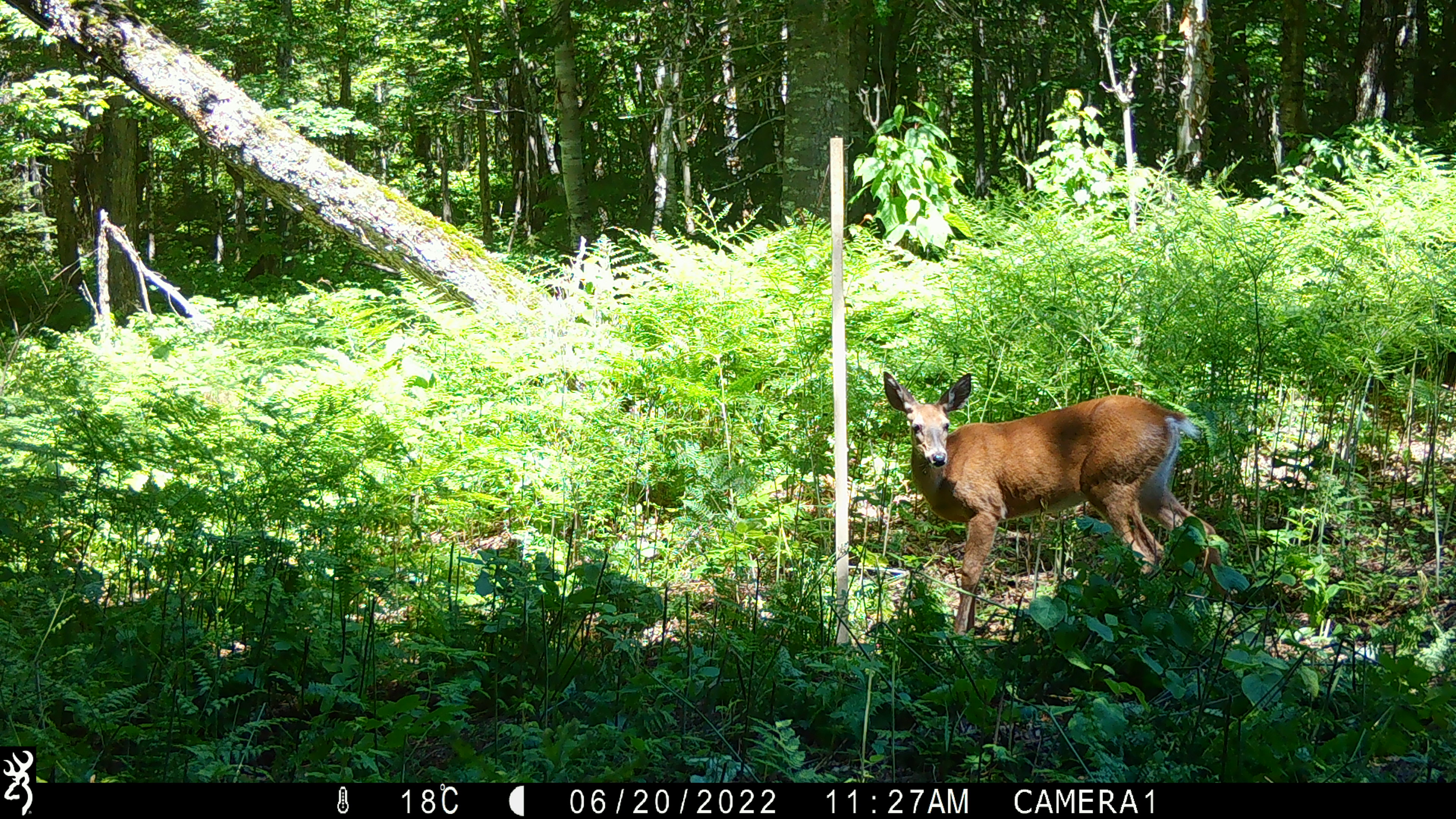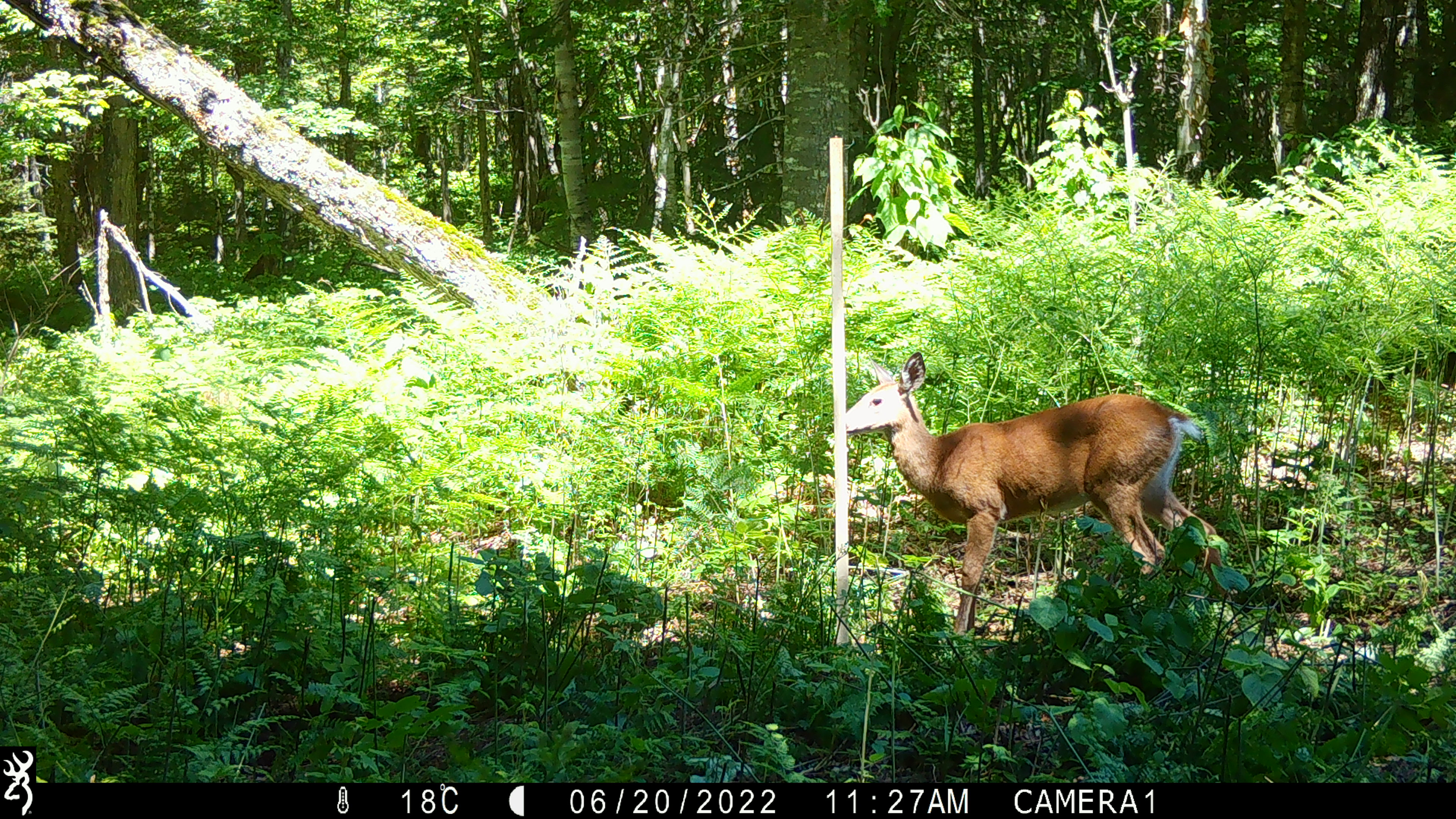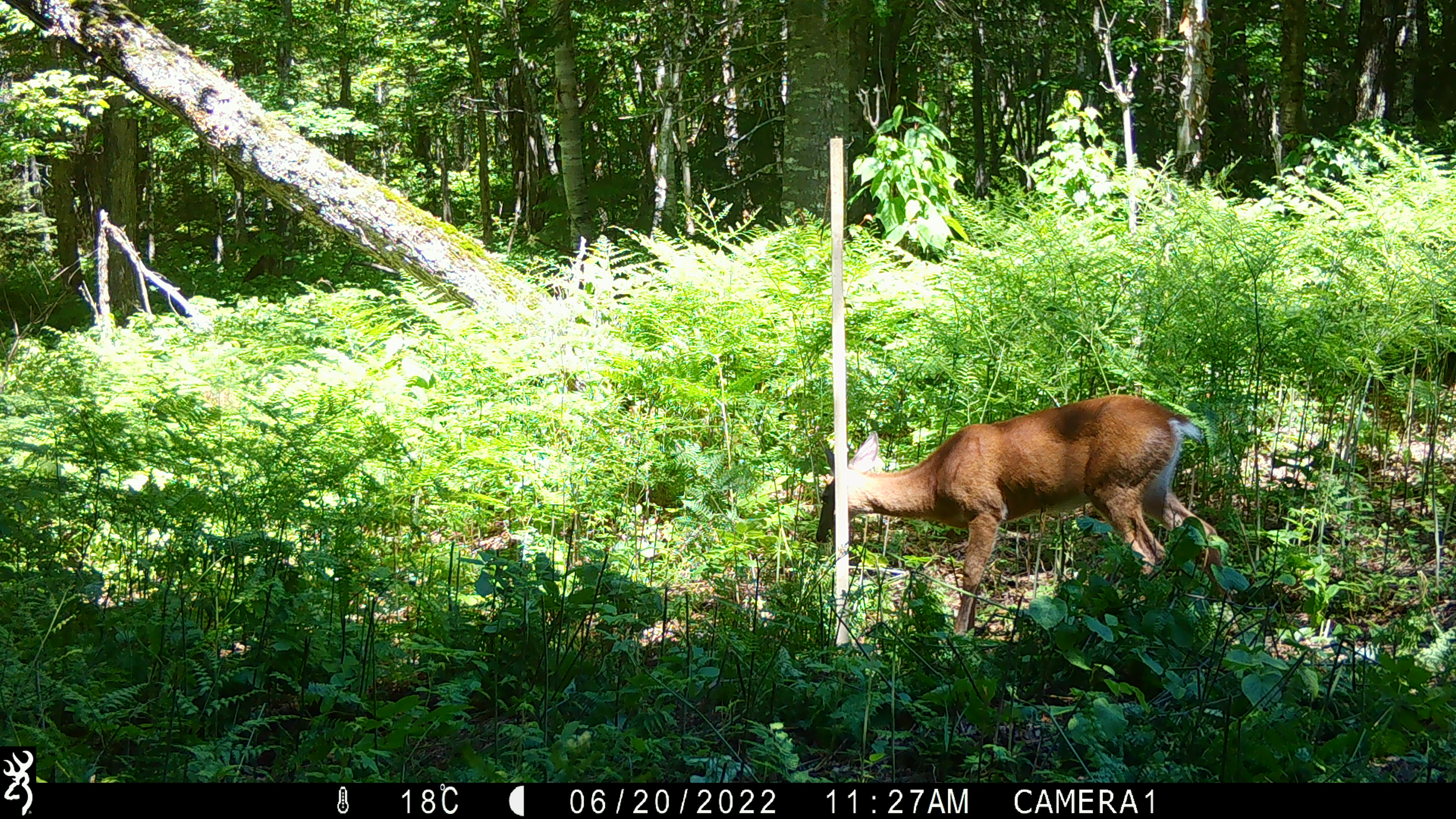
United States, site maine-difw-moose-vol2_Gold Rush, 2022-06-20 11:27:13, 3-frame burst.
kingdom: Animalia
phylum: Chordata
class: Mammalia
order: Artiodactyla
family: Cervidae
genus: Odocoileus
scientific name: Odocoileus virginianus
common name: white-tailed deer